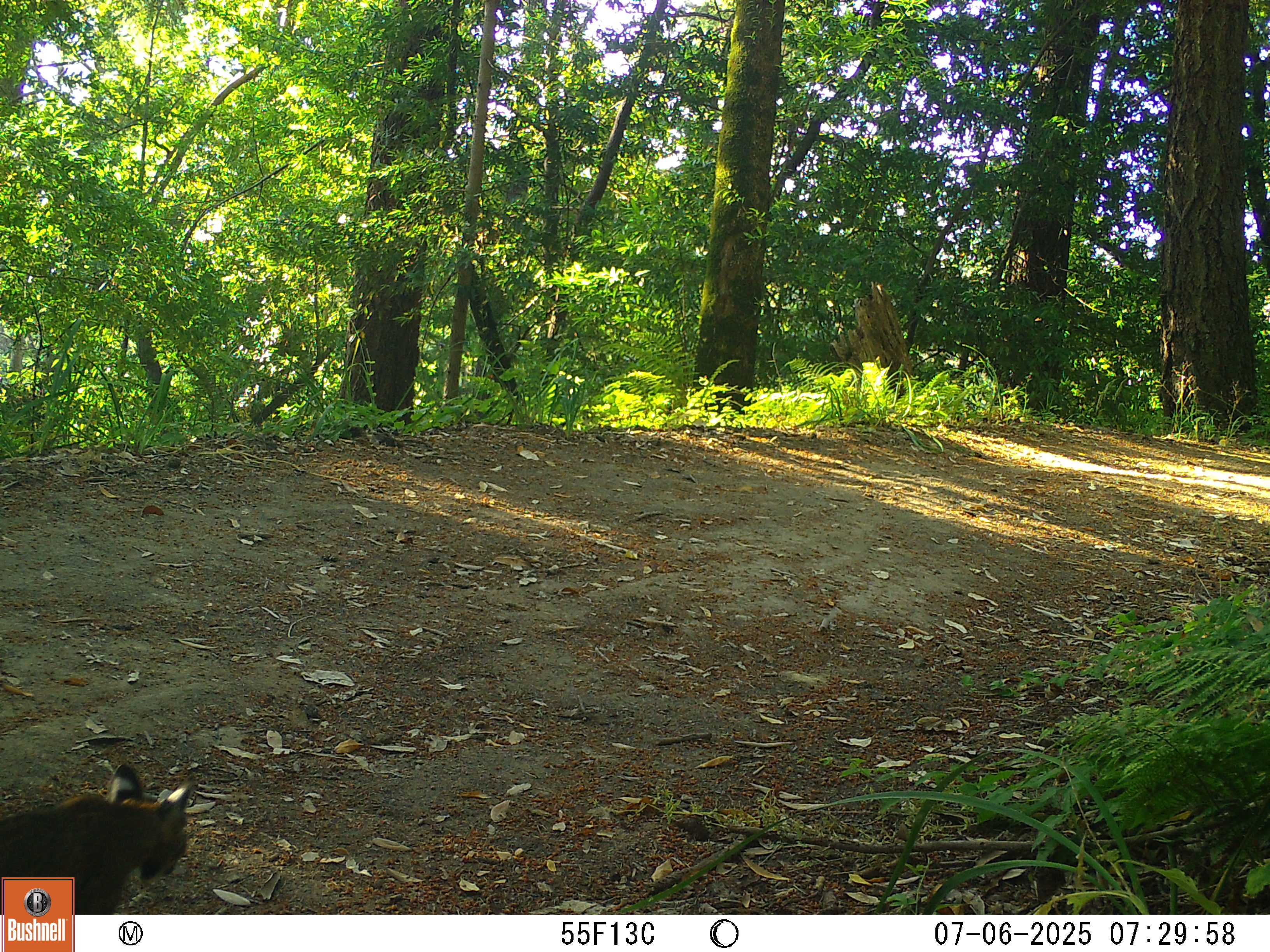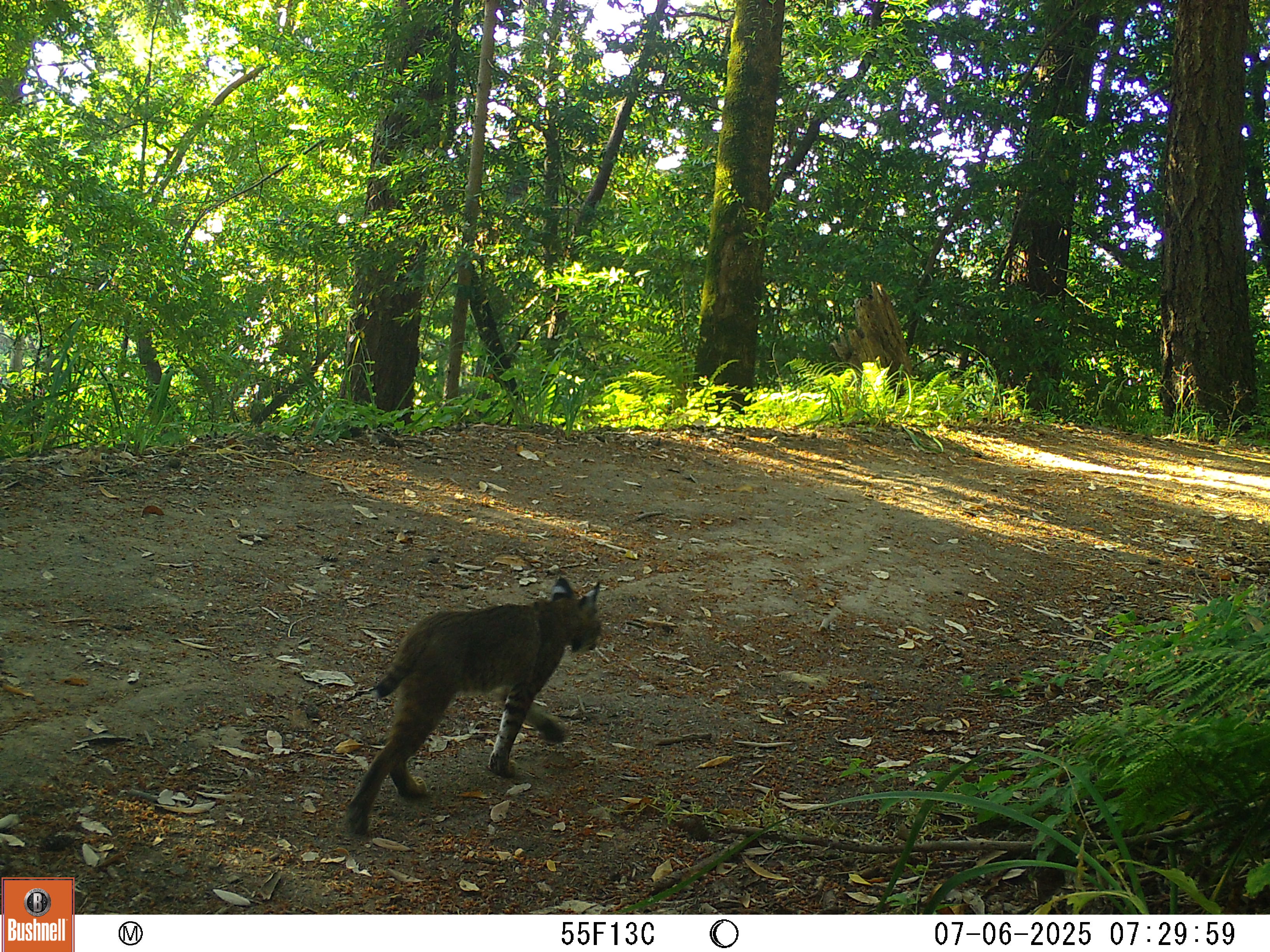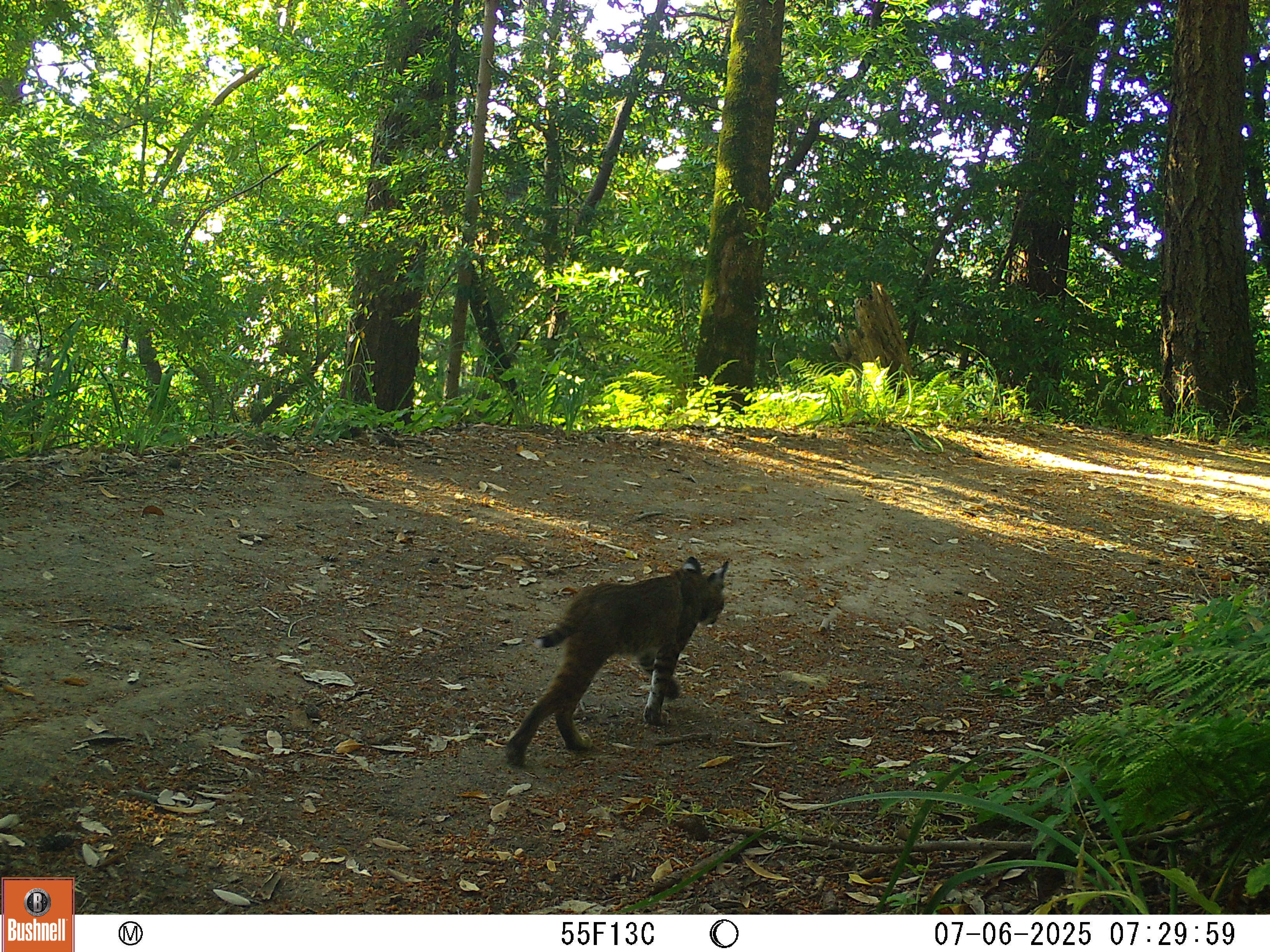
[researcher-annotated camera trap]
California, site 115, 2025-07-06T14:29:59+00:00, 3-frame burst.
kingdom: Animalia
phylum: Chordata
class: Mammalia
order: Carnivora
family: Felidae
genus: Lynx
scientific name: Lynx rufus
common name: bobcat